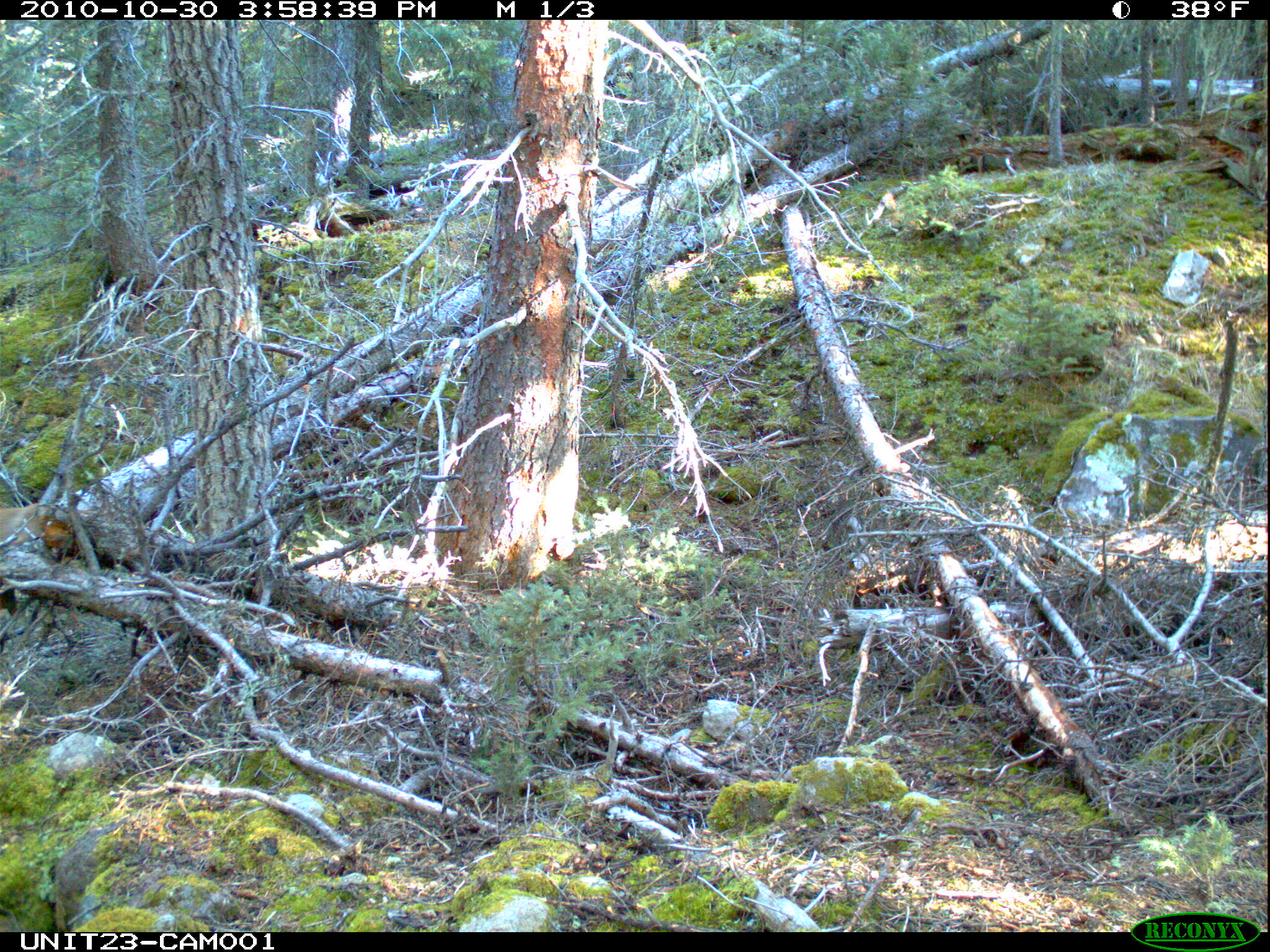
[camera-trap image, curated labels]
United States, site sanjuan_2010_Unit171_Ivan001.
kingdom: Animalia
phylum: Chordata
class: Mammalia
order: Carnivora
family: Felidae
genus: Puma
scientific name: Puma concolor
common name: mountain lion